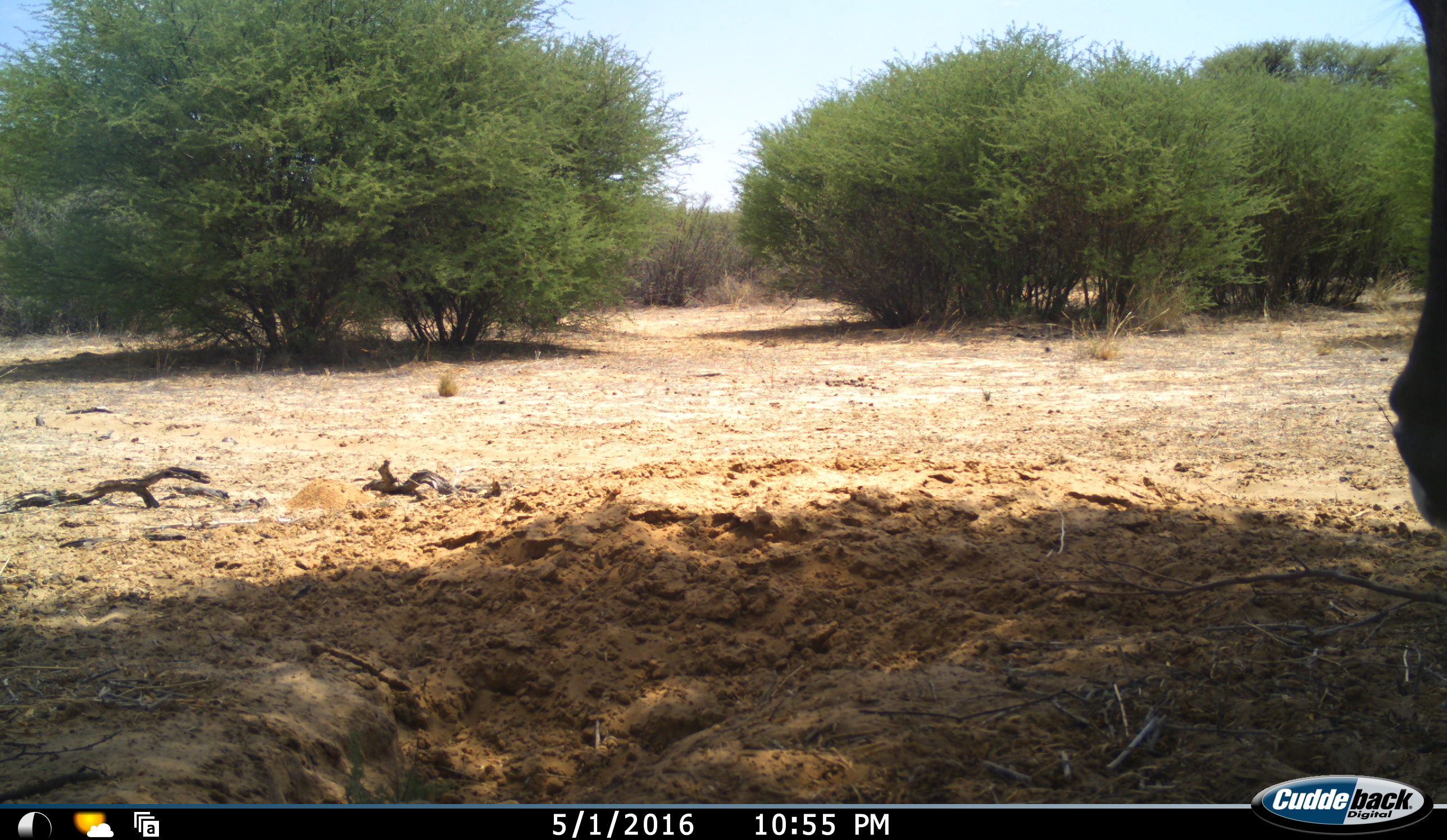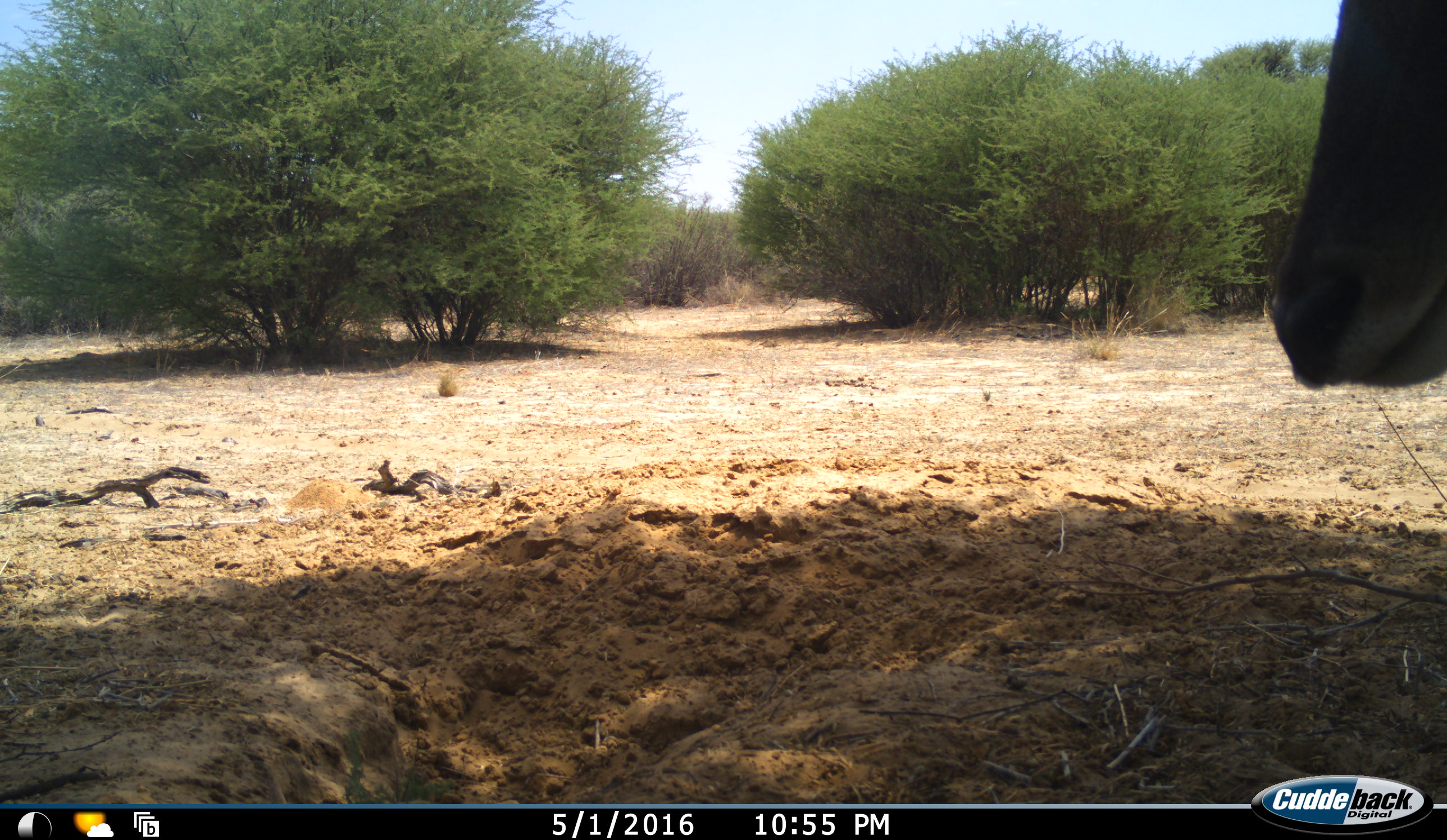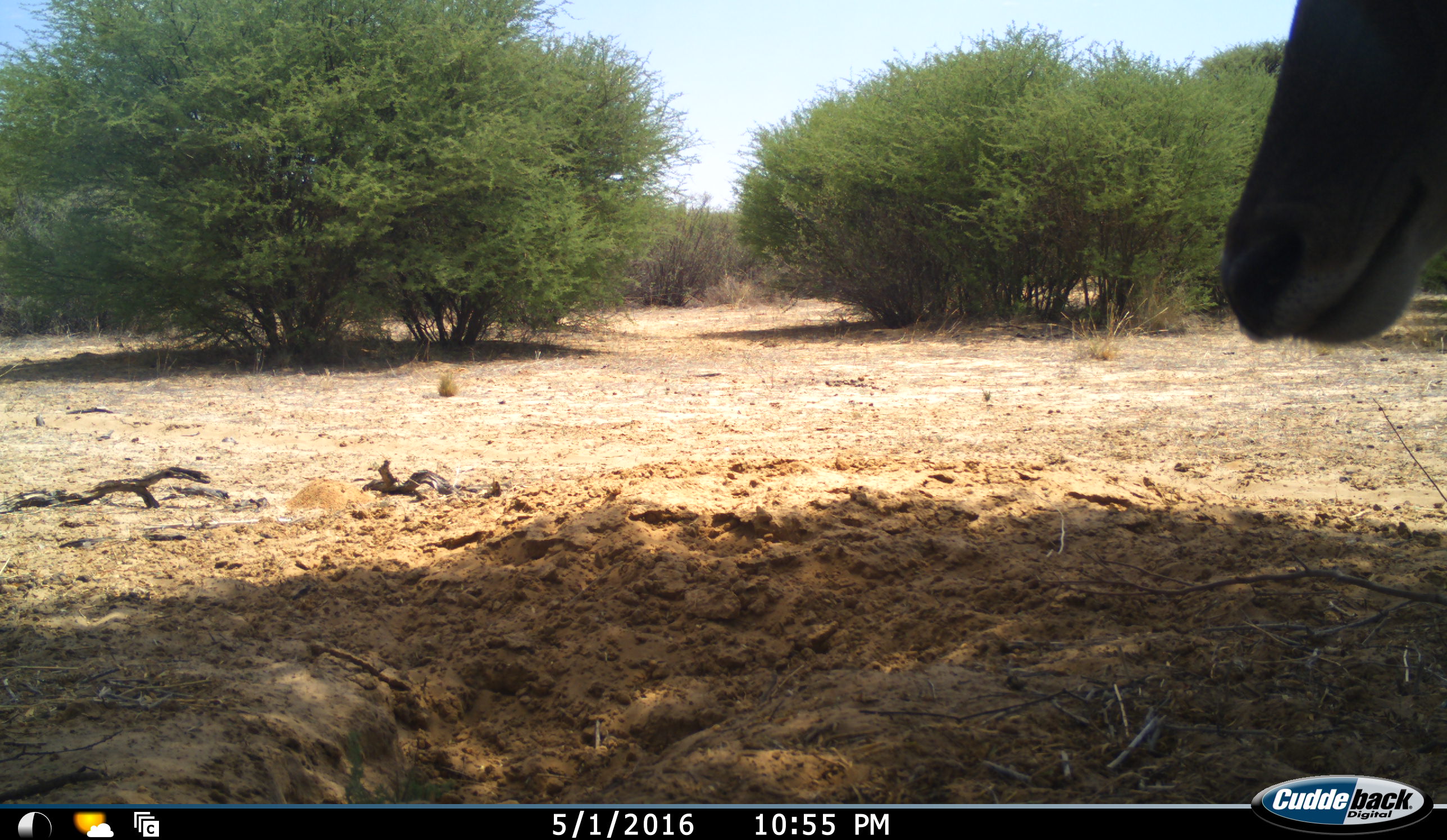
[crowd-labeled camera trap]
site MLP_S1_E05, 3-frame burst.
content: unidentified animal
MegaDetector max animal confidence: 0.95